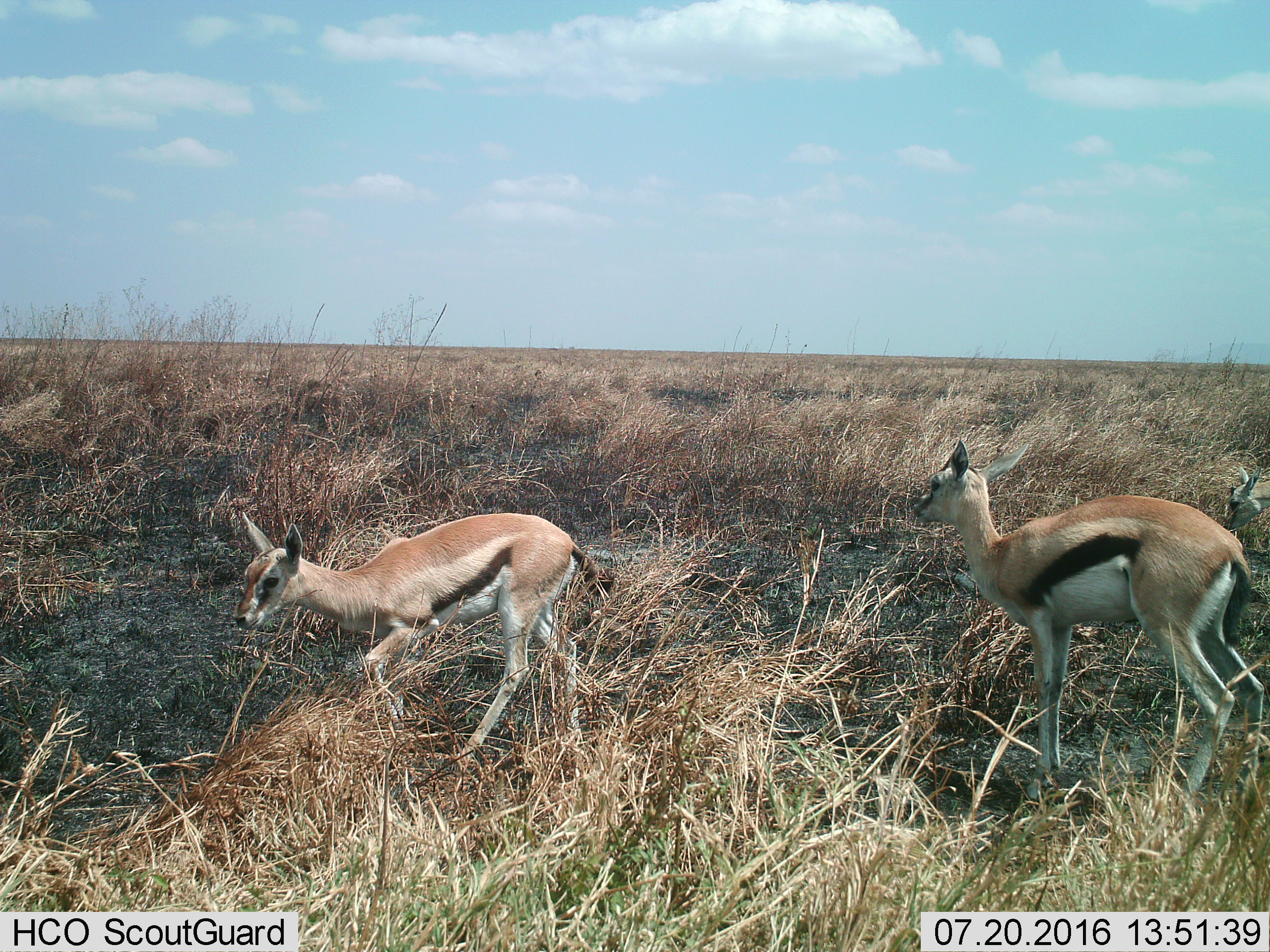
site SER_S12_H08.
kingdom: Animalia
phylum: Chordata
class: Mammalia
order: Artiodactyla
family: Bovidae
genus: Eudorcas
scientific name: Eudorcas thomsonii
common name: thomson's gazelle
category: gazellethomsons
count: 3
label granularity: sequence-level